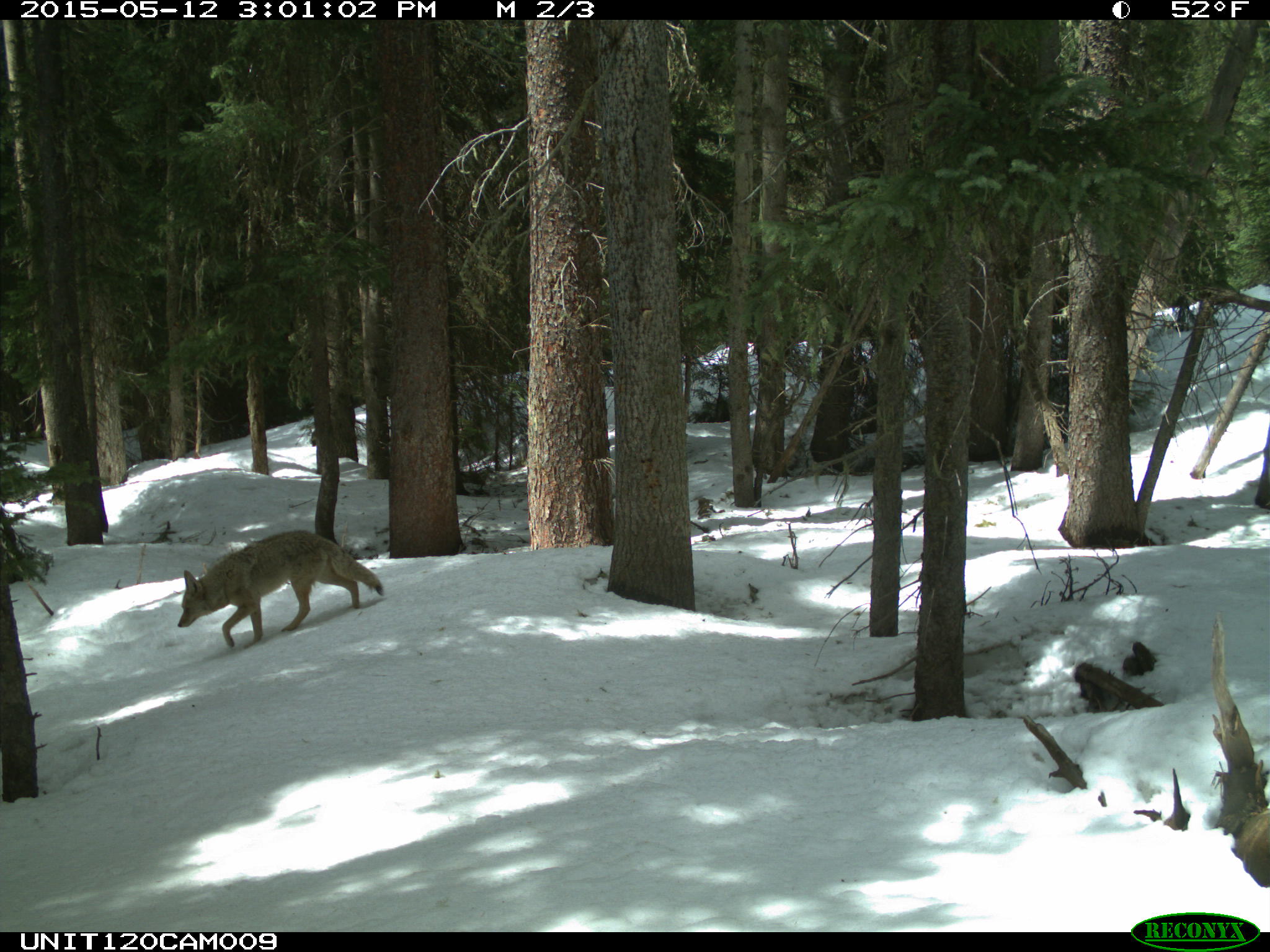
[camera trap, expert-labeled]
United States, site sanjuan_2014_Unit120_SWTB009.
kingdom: Animalia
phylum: Chordata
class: Mammalia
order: Carnivora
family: Canidae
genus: Canis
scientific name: Canis latrans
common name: coyote